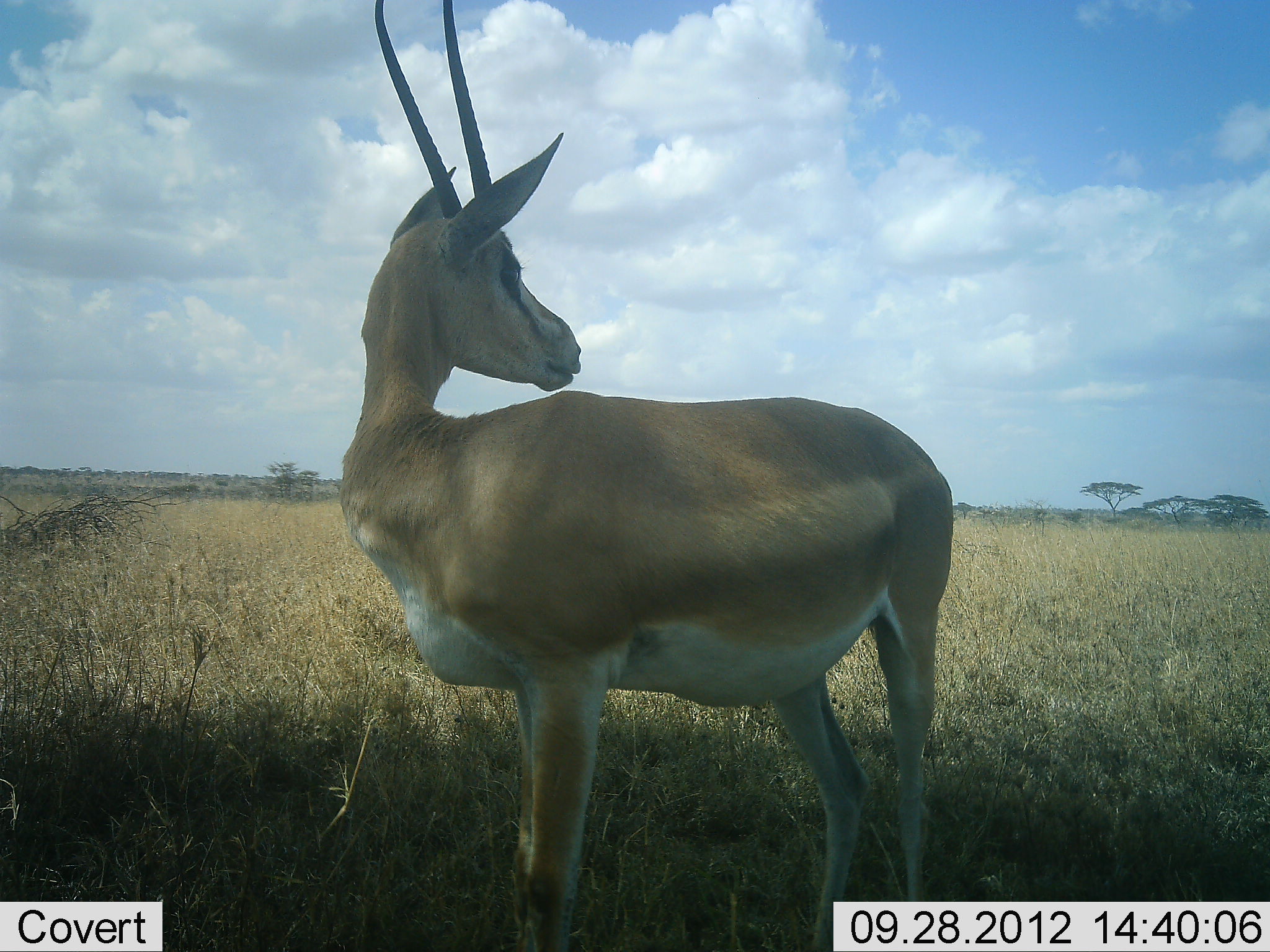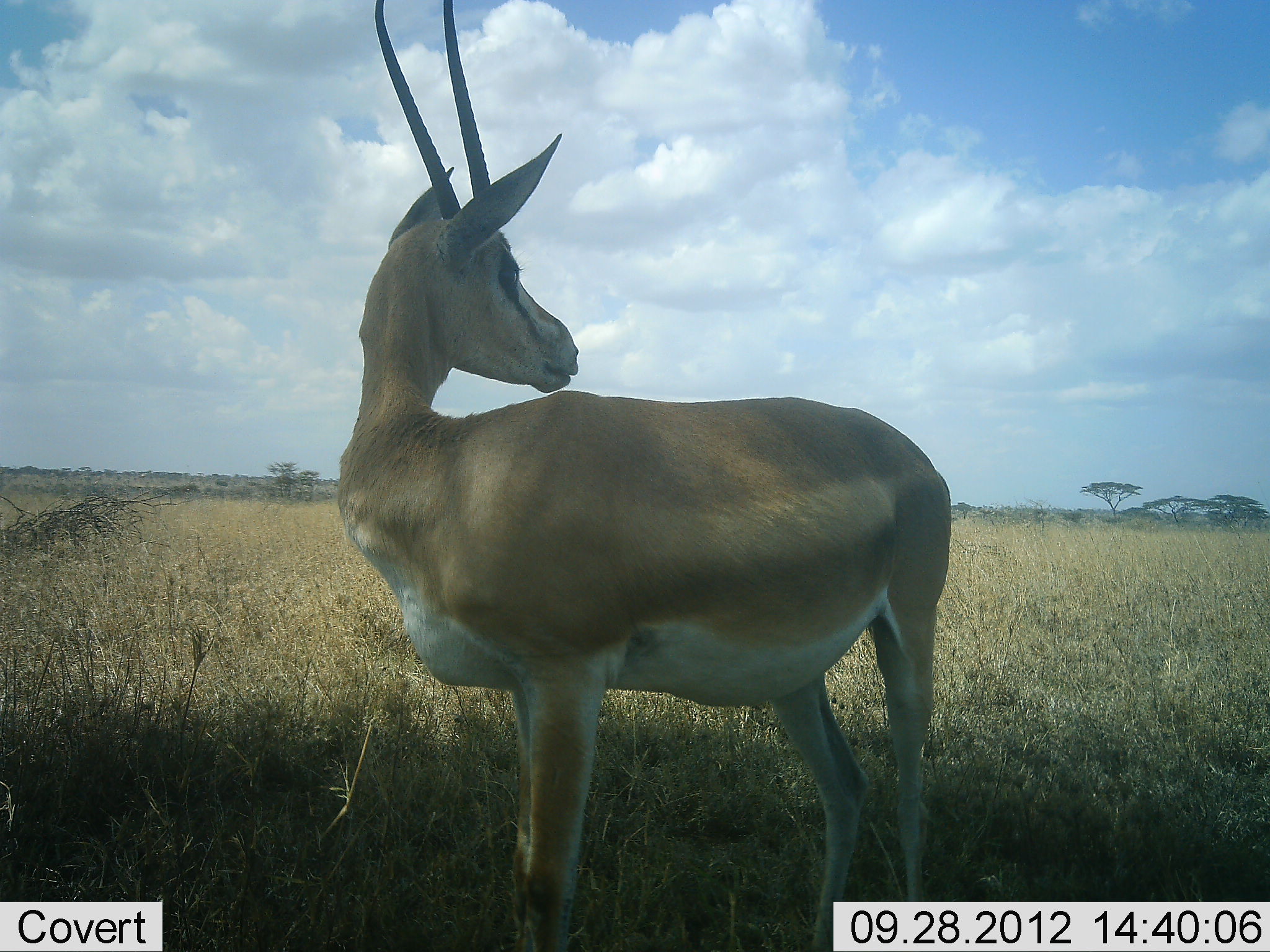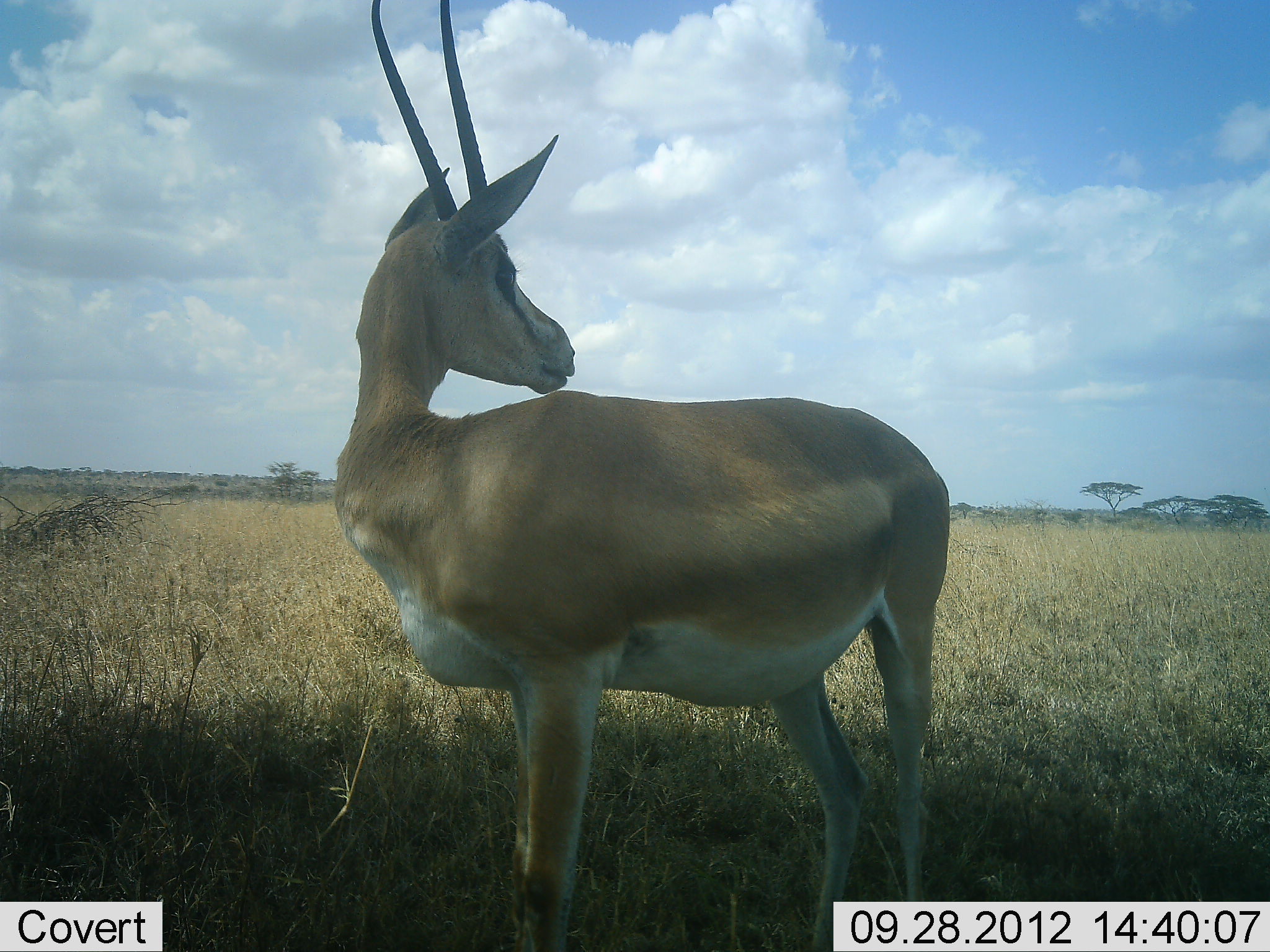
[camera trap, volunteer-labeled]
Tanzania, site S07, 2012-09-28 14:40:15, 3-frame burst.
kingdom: Animalia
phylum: Chordata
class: Mammalia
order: Artiodactyla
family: Bovidae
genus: Nanger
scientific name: Nanger granti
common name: grant's gazelle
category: gazellegrants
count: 1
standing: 100%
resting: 0%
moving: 0%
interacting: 0%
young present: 0%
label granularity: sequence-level